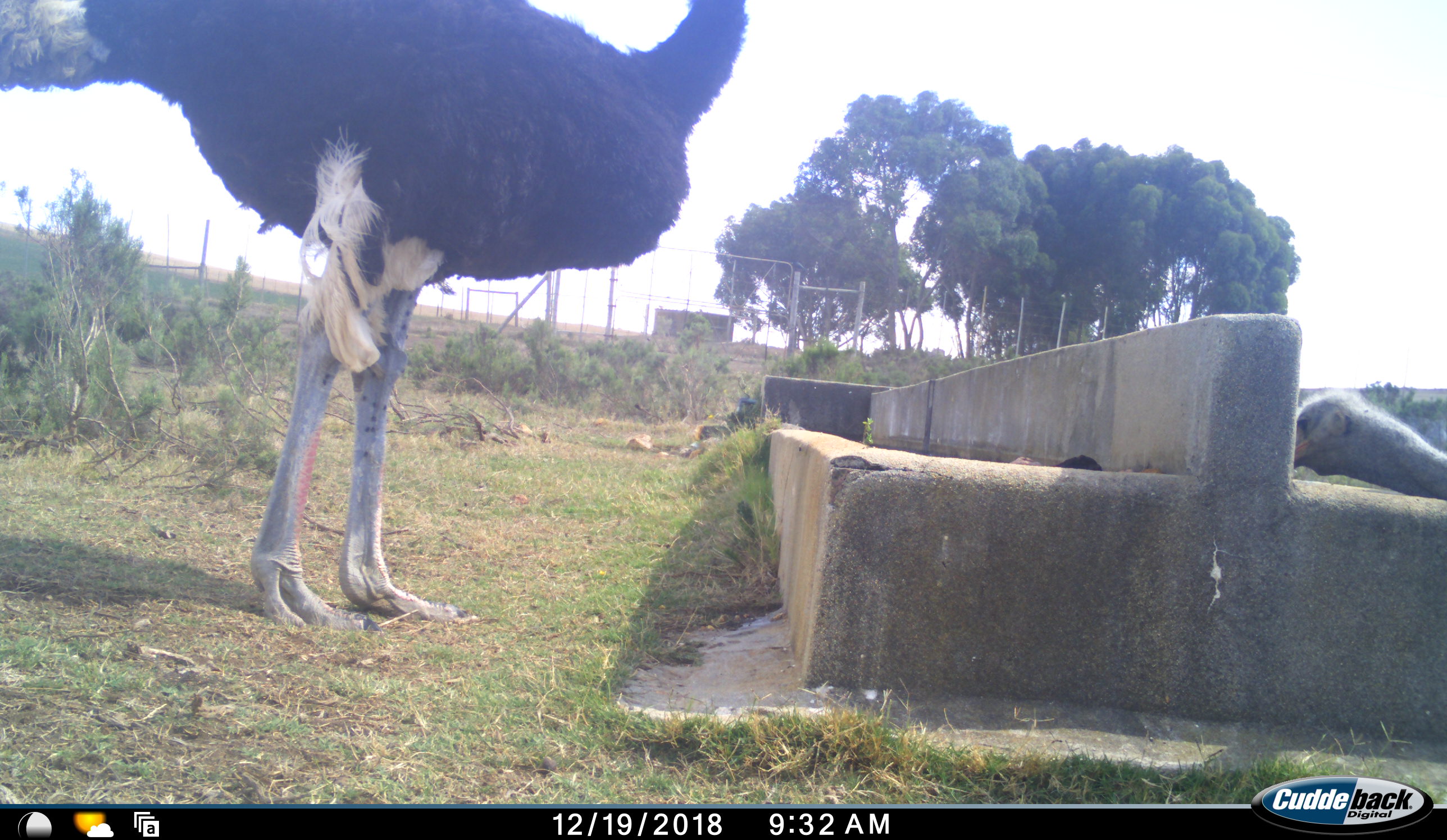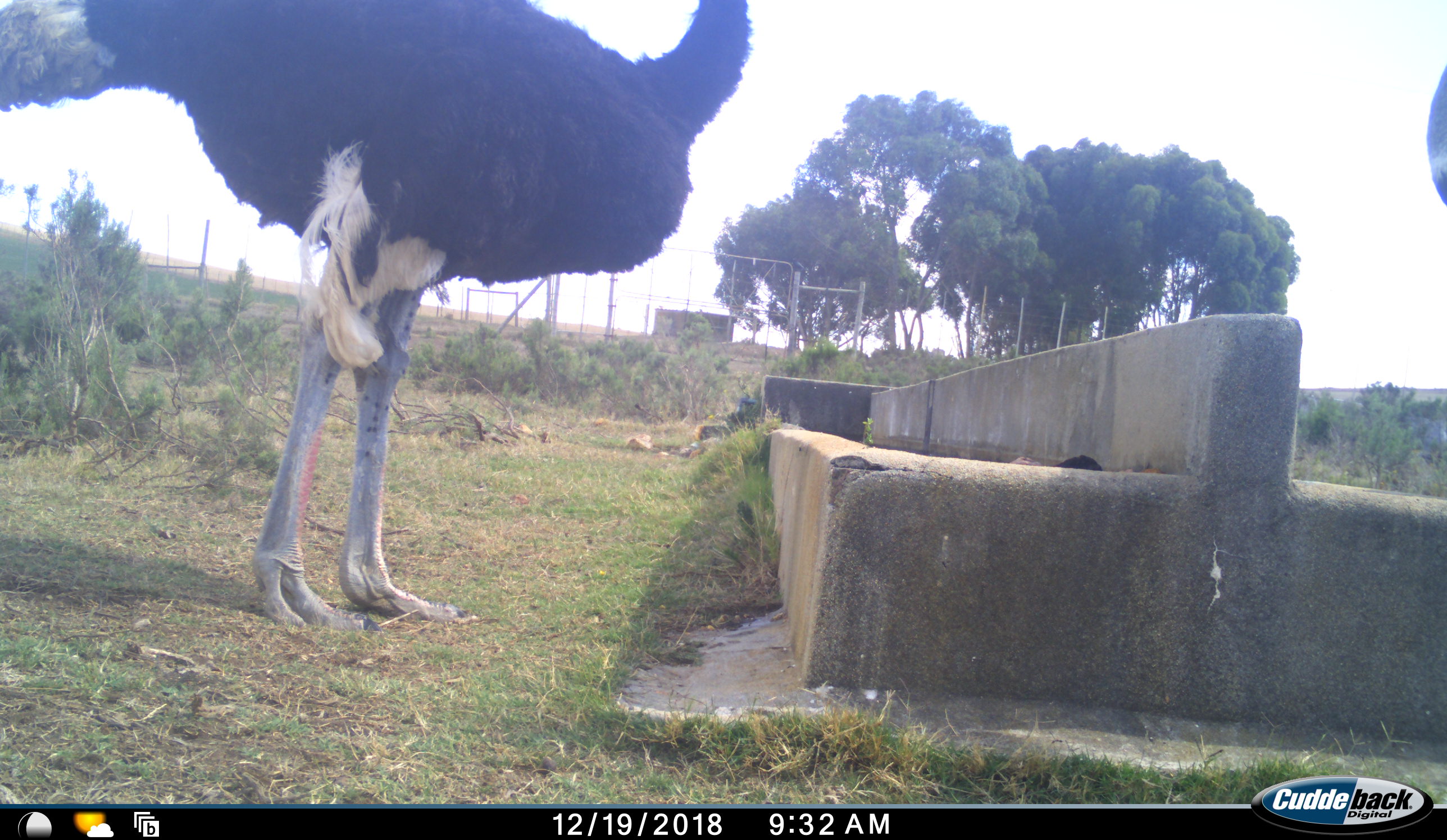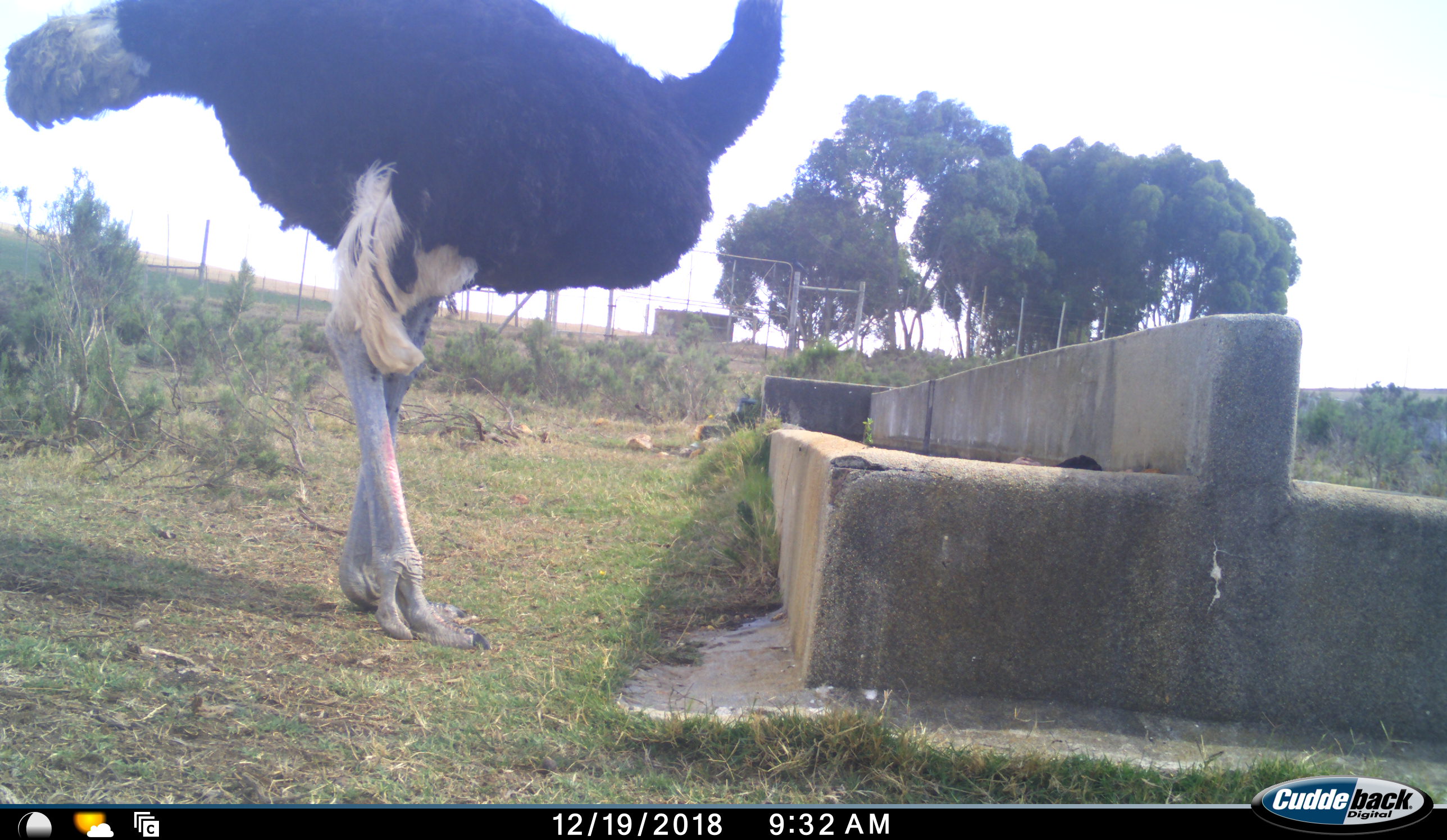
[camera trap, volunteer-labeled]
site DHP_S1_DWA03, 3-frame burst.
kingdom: Animalia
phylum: Chordata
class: Aves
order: Struthioniformes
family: Struthionidae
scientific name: Struthionidae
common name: ostrich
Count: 2.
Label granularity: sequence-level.